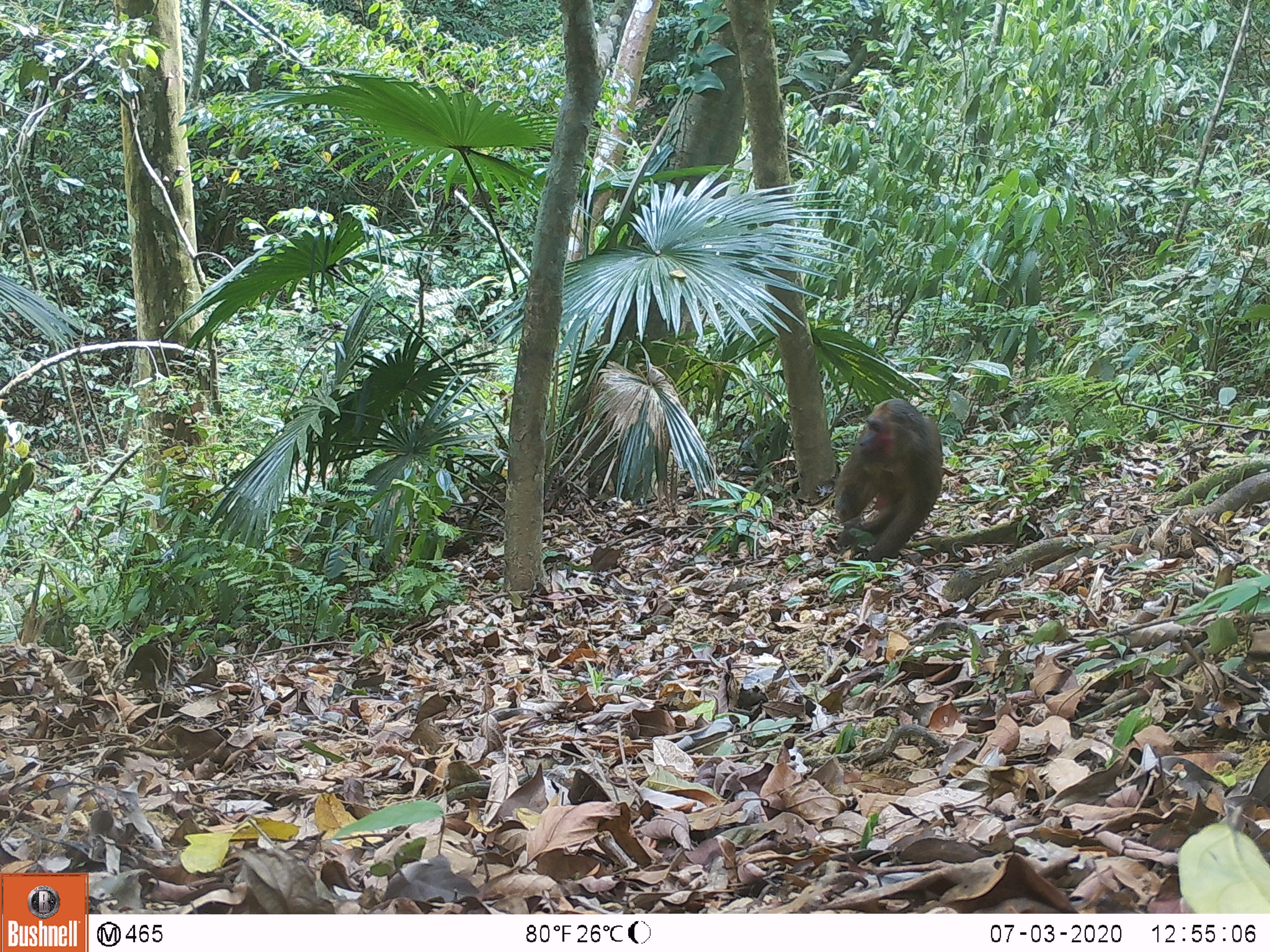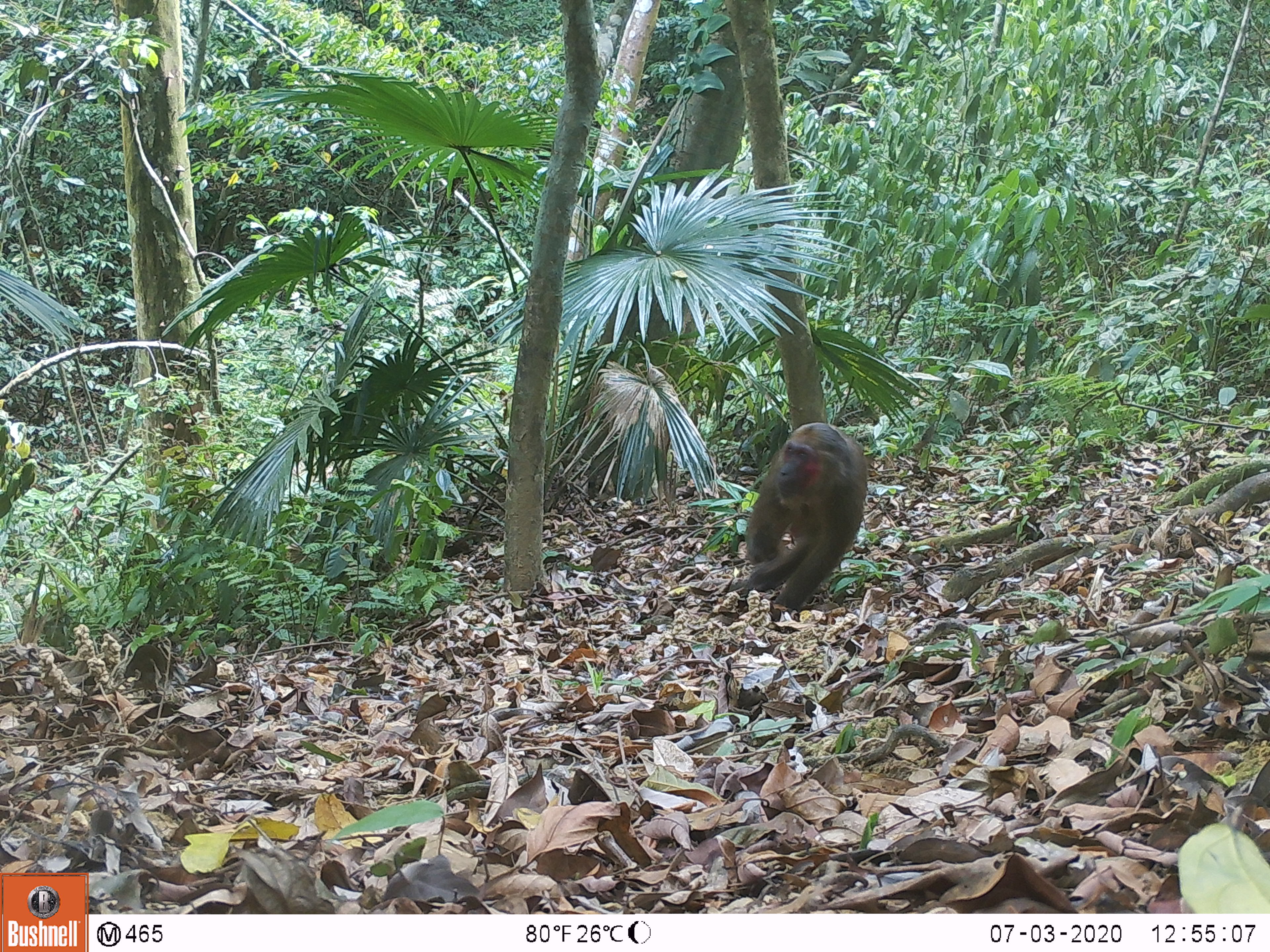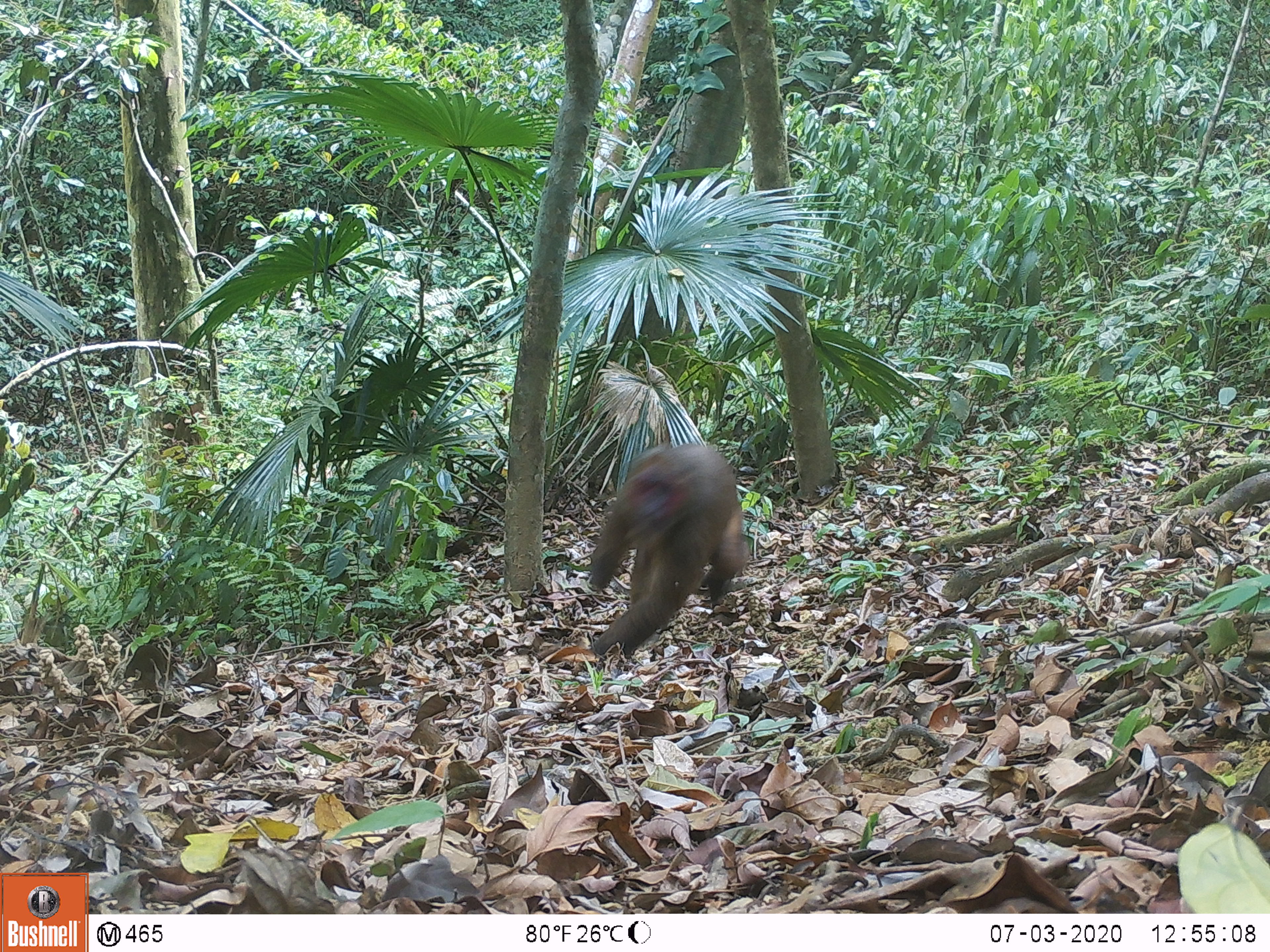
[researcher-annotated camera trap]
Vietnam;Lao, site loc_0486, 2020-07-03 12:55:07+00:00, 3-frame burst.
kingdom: Animalia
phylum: Chordata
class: Mammalia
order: Primates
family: Cercopithecidae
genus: Macaca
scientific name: Macaca arctoides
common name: stump-tailed macaque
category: stump tailed macaque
Stump tailed macaque (stump-tailed macaque) (Macaca arctoides). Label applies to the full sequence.